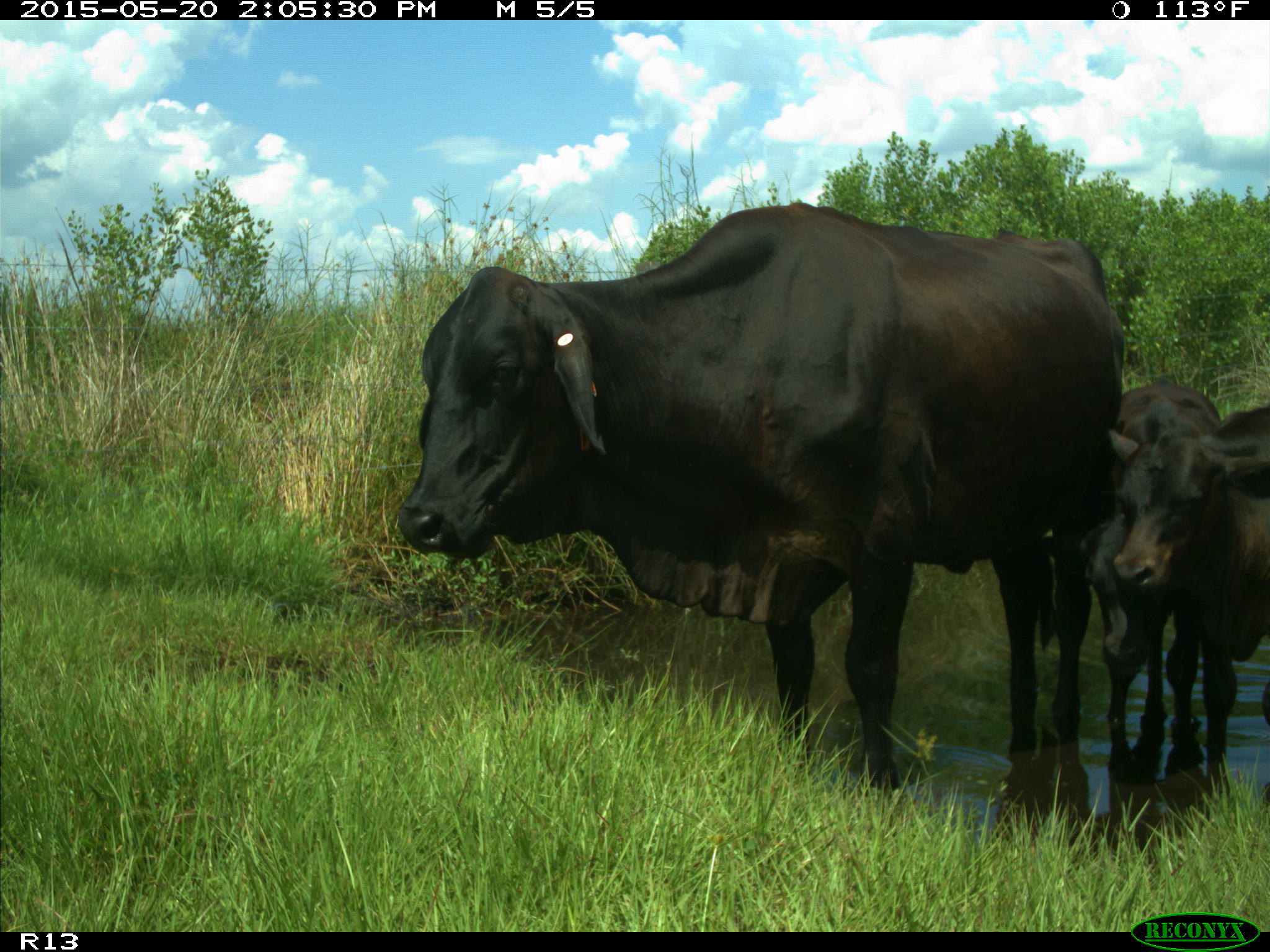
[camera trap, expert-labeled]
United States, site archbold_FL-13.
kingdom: Animalia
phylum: Chordata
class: Mammalia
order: Artiodactyla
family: Bovidae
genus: Bos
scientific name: Bos taurus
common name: domestic cow